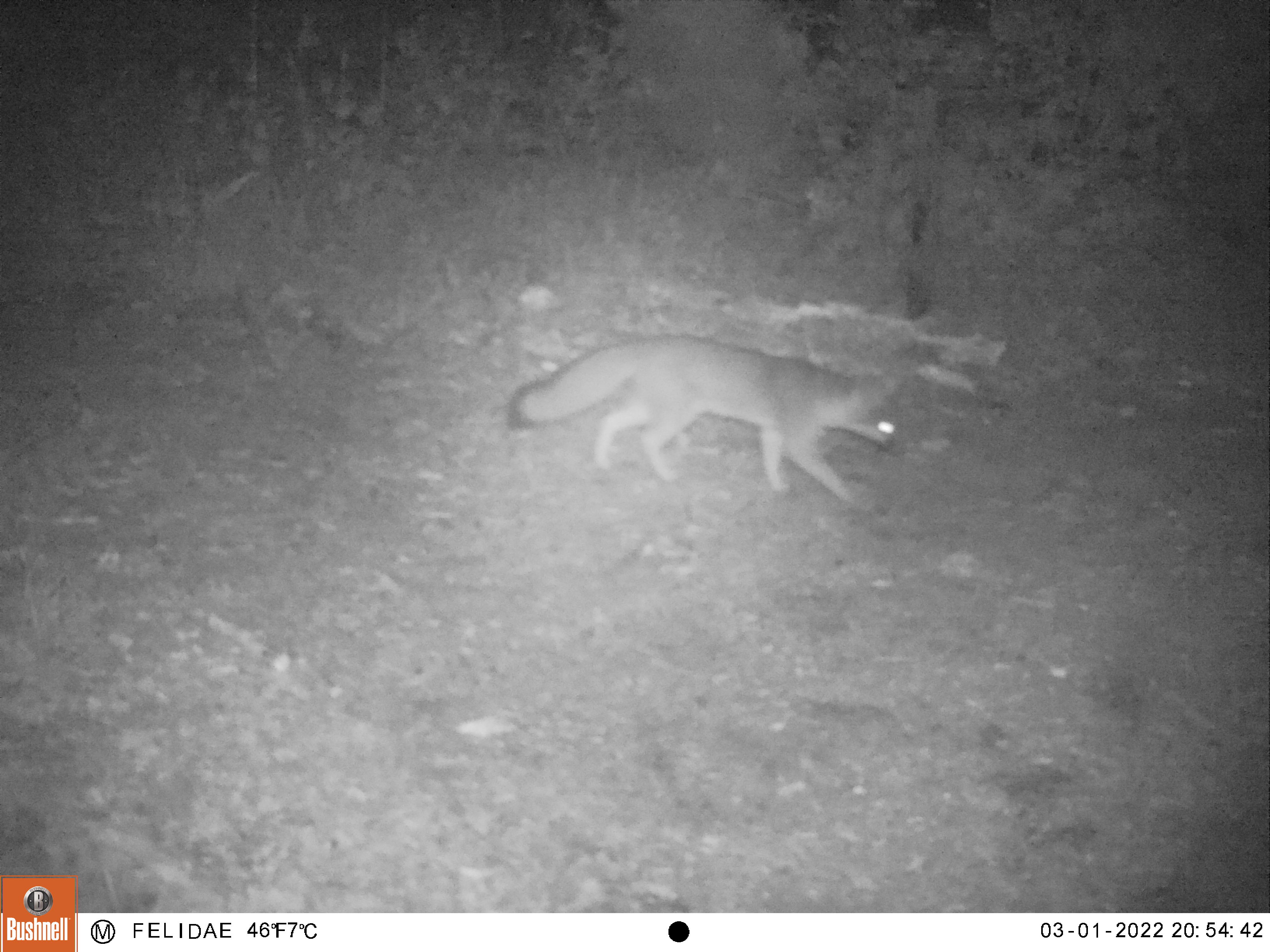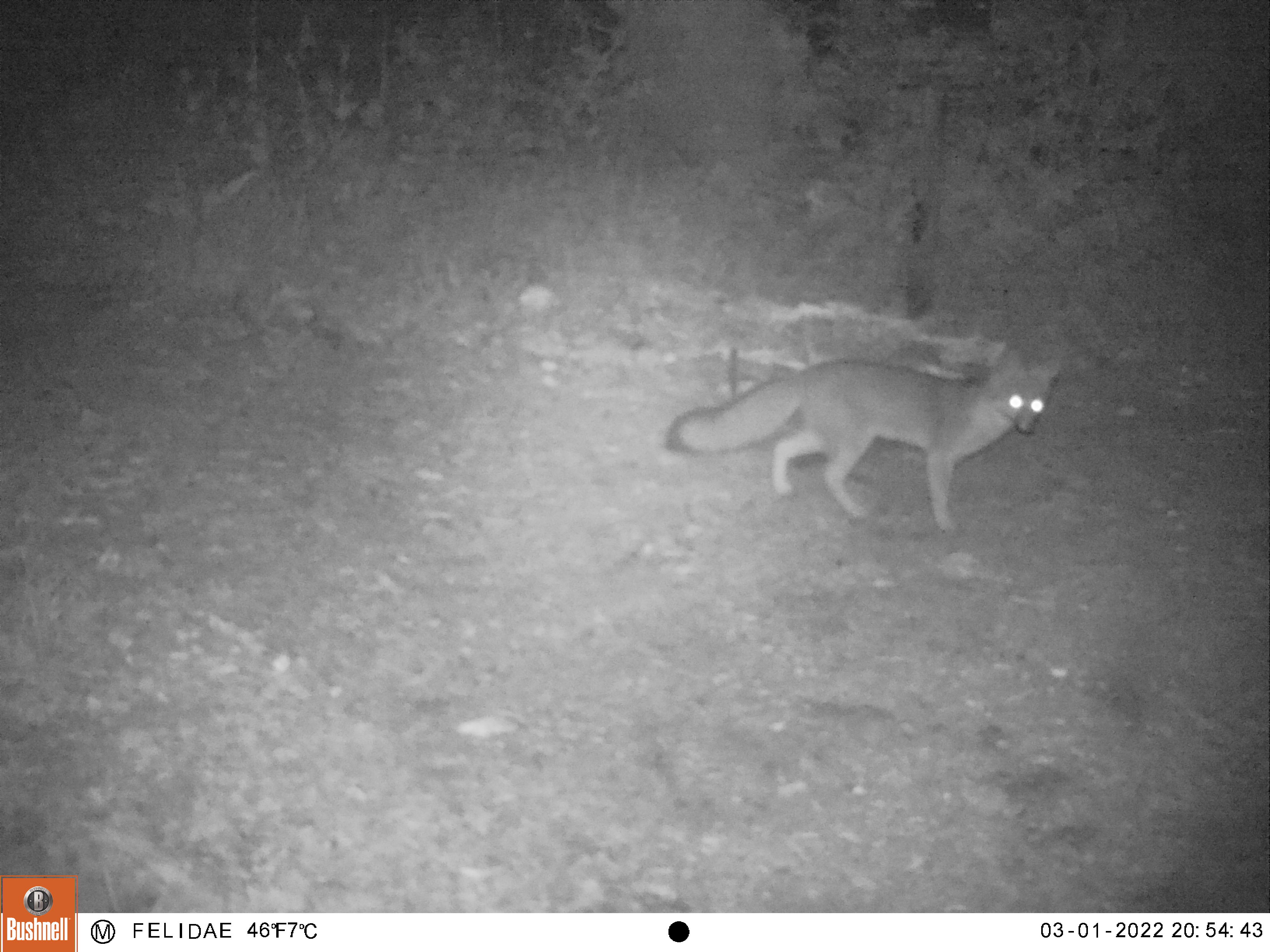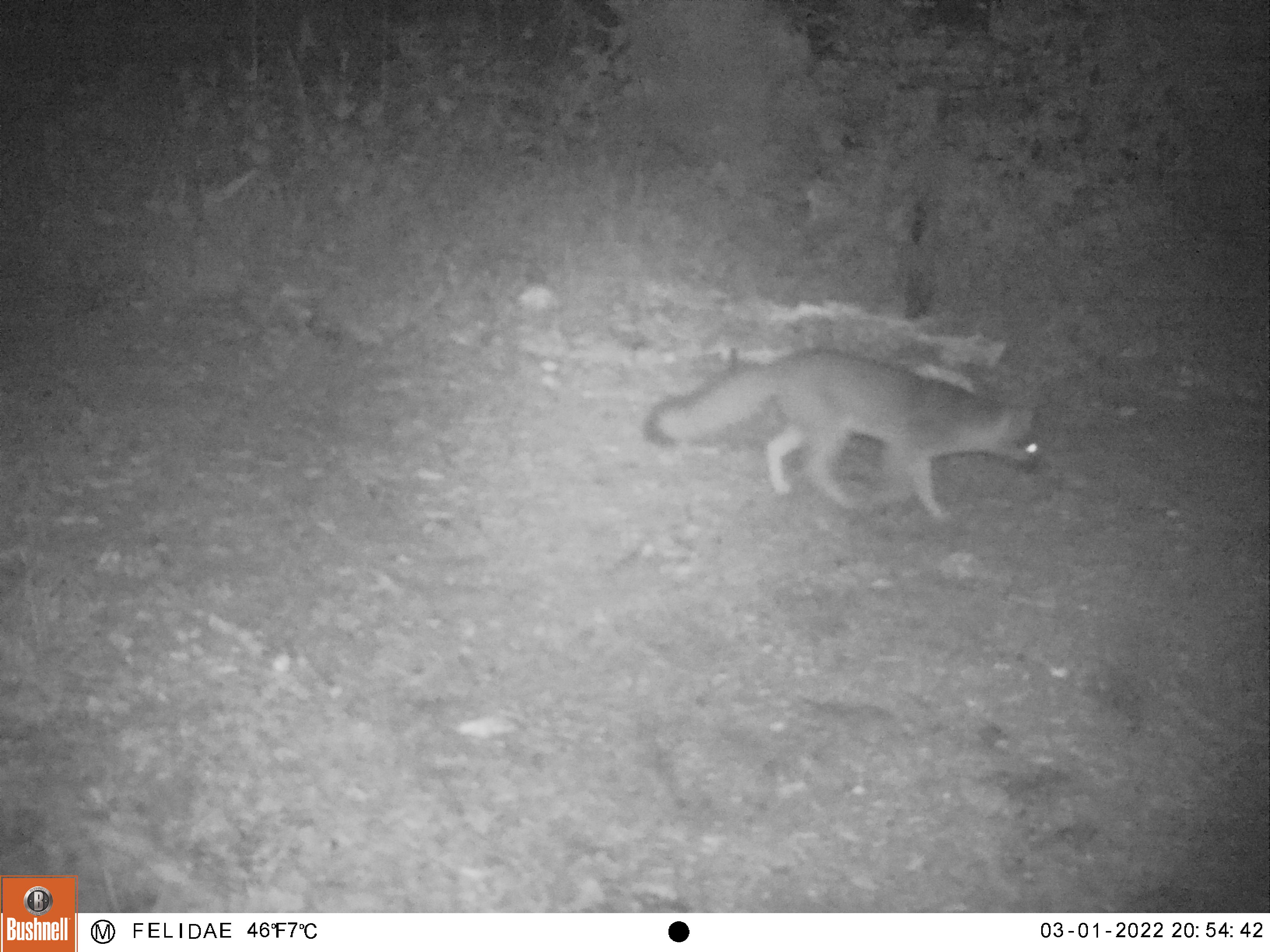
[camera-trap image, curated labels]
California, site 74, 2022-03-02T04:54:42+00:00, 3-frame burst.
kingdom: Animalia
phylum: Chordata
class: Mammalia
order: Carnivora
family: Canidae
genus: Urocyon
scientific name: Urocyon cinereoargenteus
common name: gray fox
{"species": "gray fox (Urocyon cinereoargenteus)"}